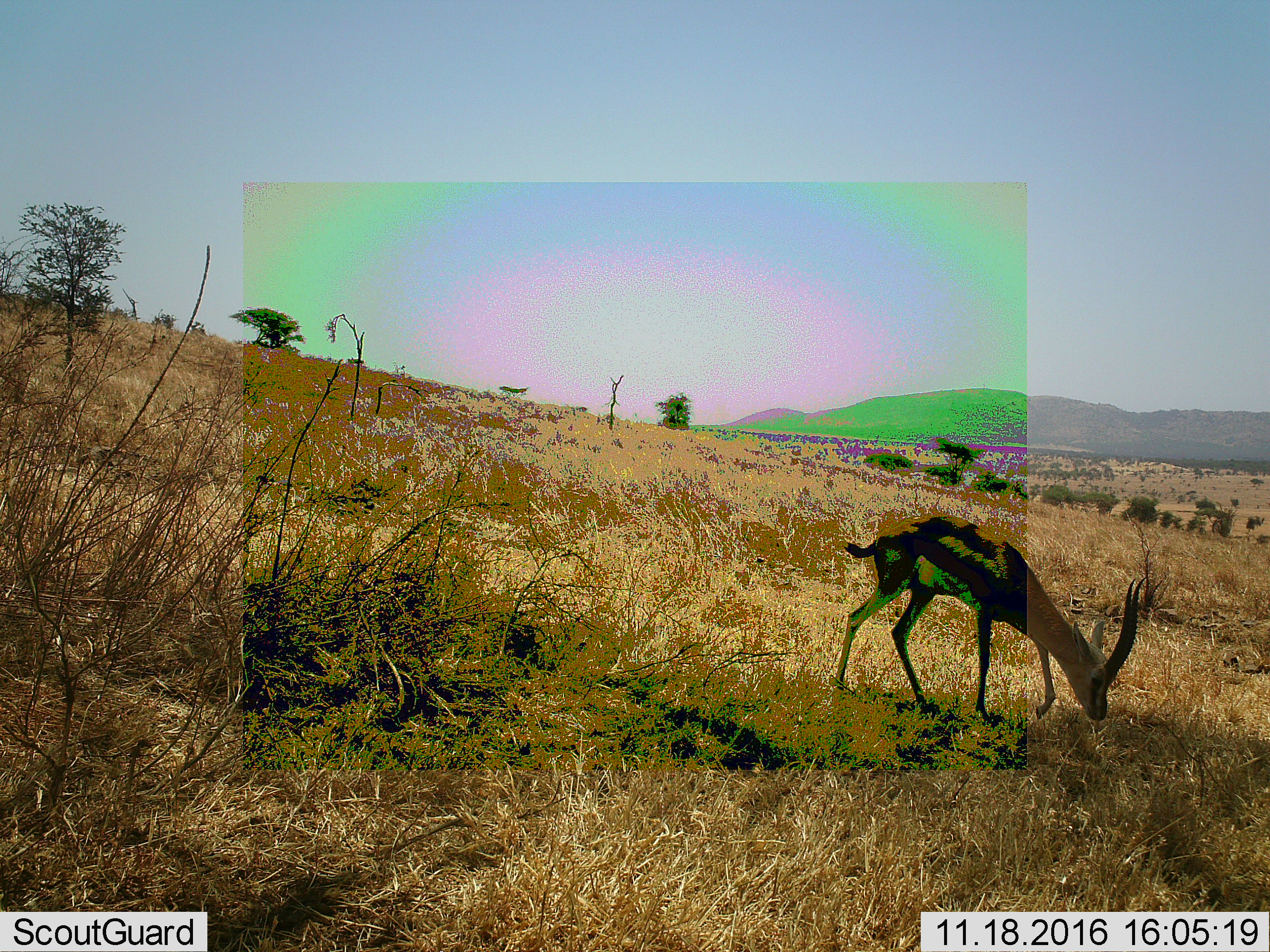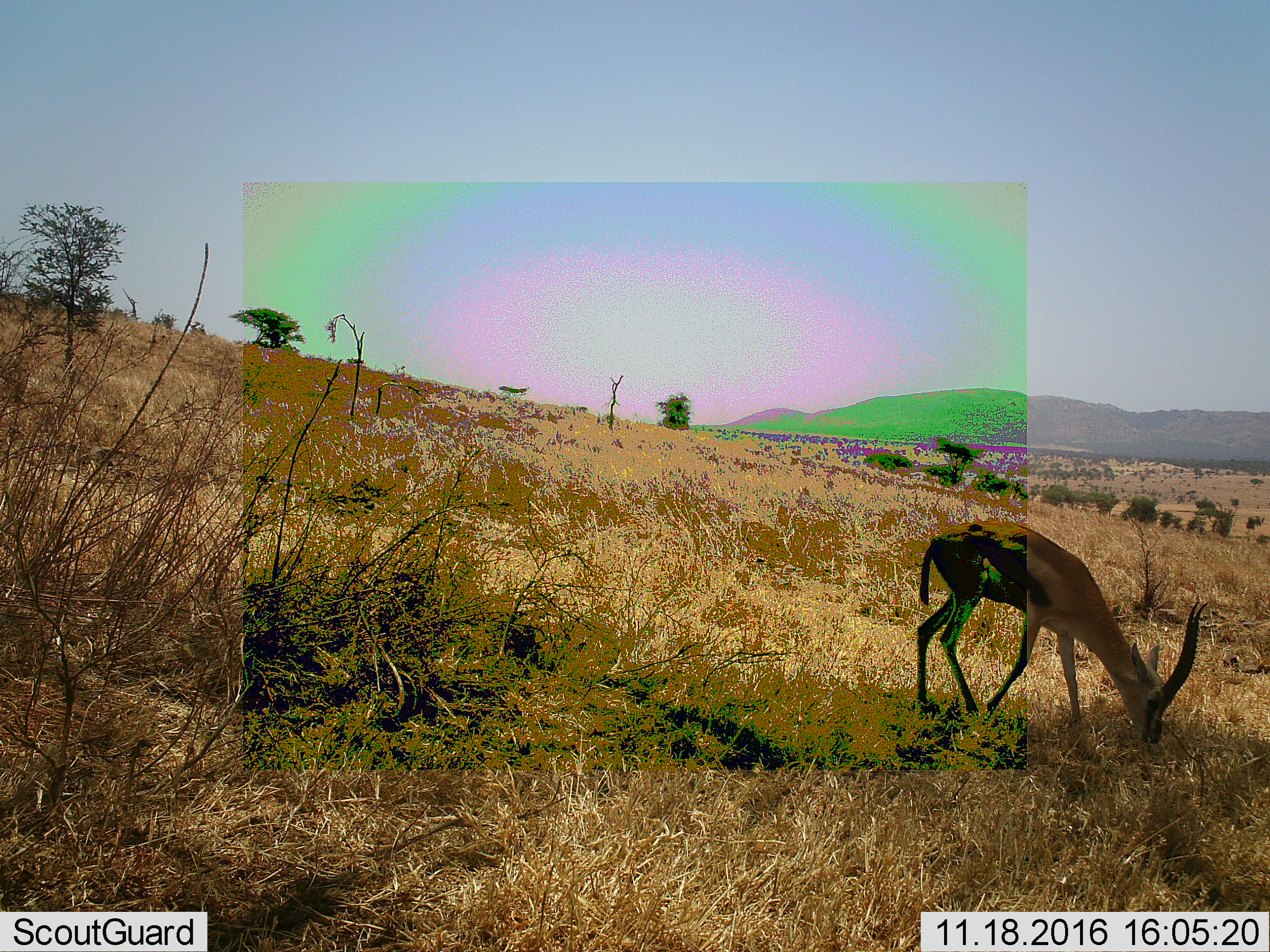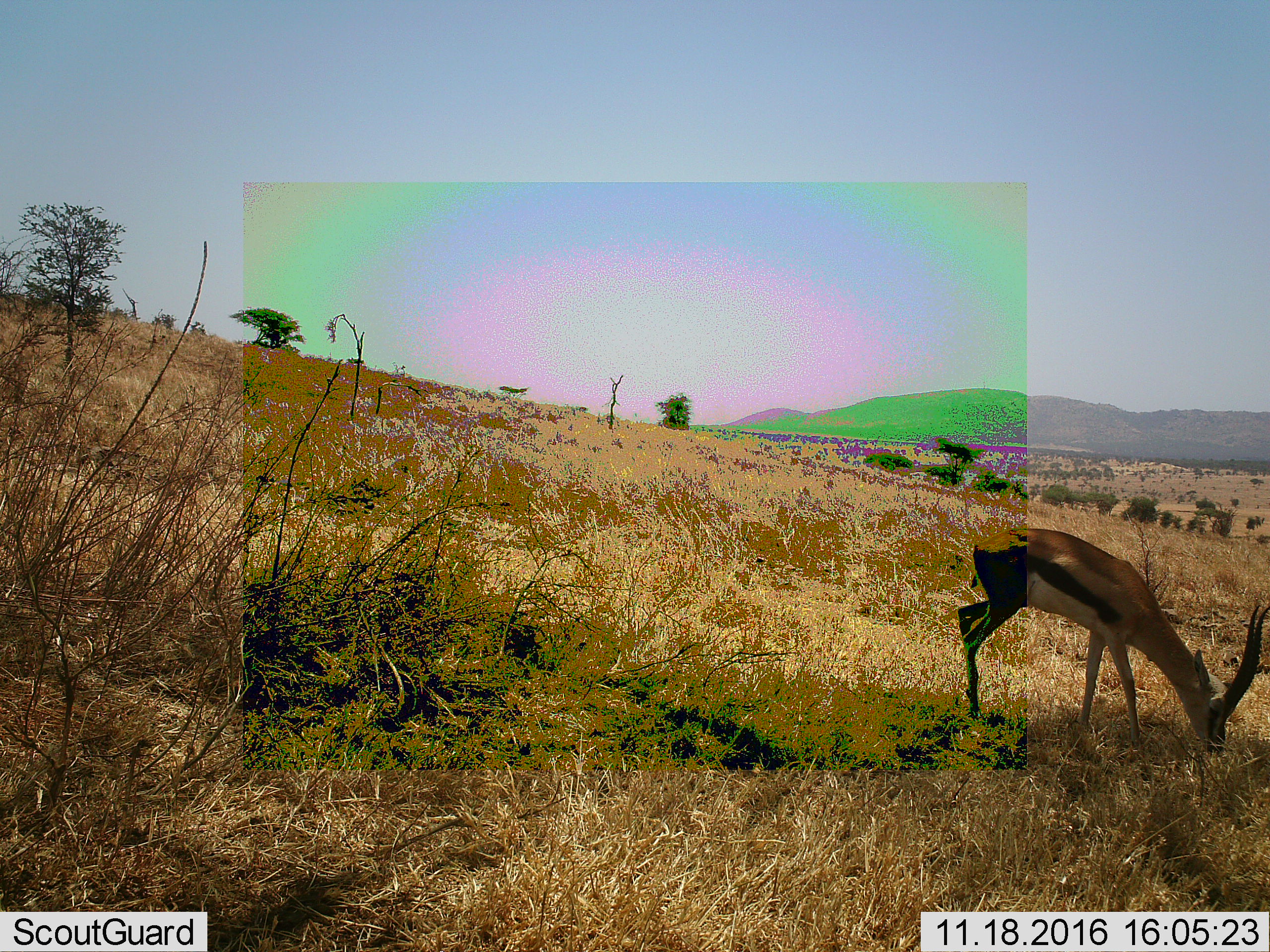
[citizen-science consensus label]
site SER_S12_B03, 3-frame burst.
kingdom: Animalia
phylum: Chordata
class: Mammalia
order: Artiodactyla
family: Bovidae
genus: Eudorcas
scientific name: Eudorcas thomsonii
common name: thomson's gazelle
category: gazellethomsons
Gazellethomsons (thomson's gazelle) (Eudorcas thomsonii), count 1. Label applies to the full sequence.